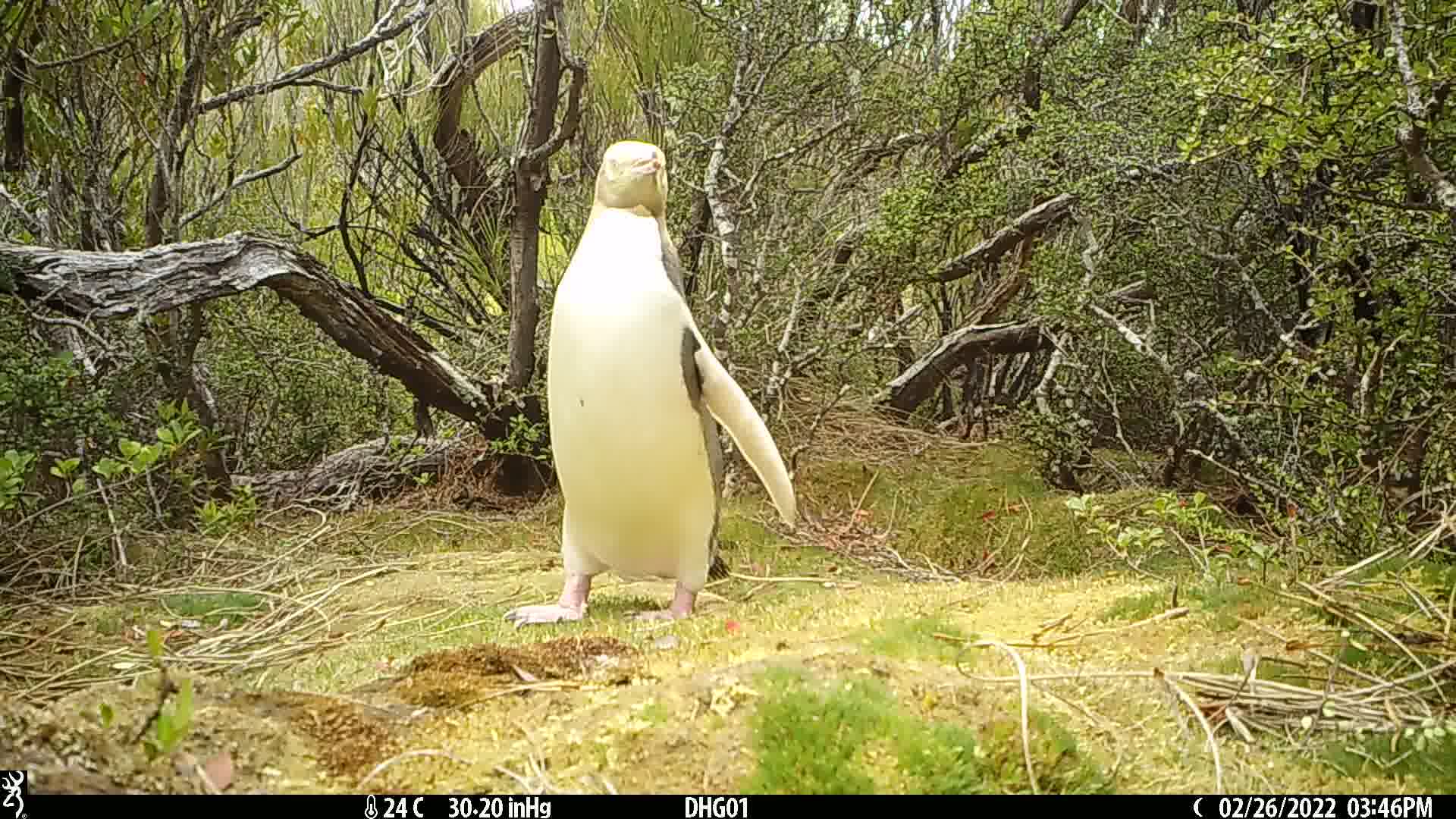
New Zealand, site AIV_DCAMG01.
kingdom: Animalia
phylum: Chordata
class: Aves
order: Sphenisciformes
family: Spheniscidae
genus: Megadyptes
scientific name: Megadyptes antipodes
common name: yellow-eyed penguin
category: yellow eyed penguin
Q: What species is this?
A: Yellow eyed penguin (yellow-eyed penguin) (Megadyptes antipodes).